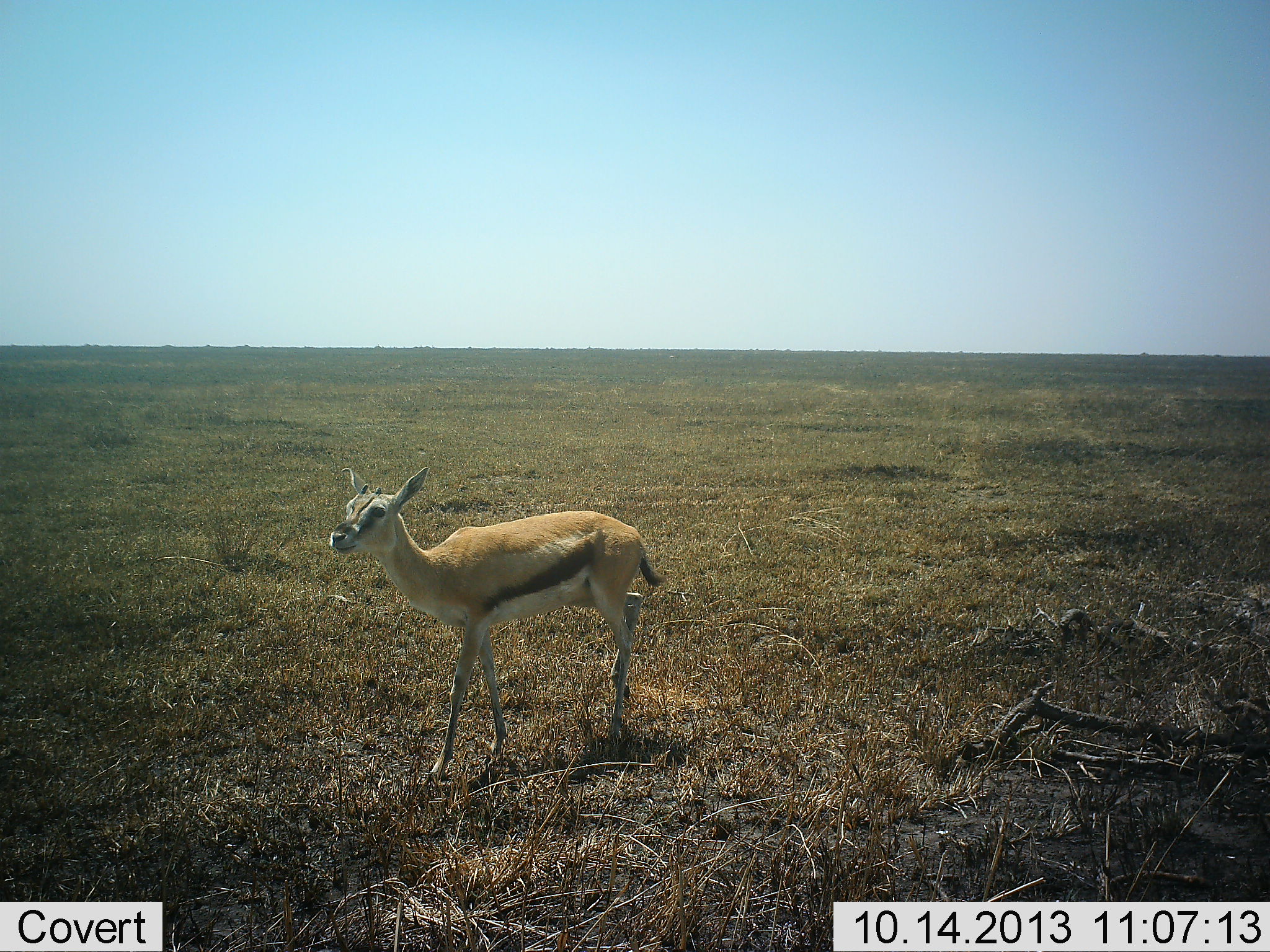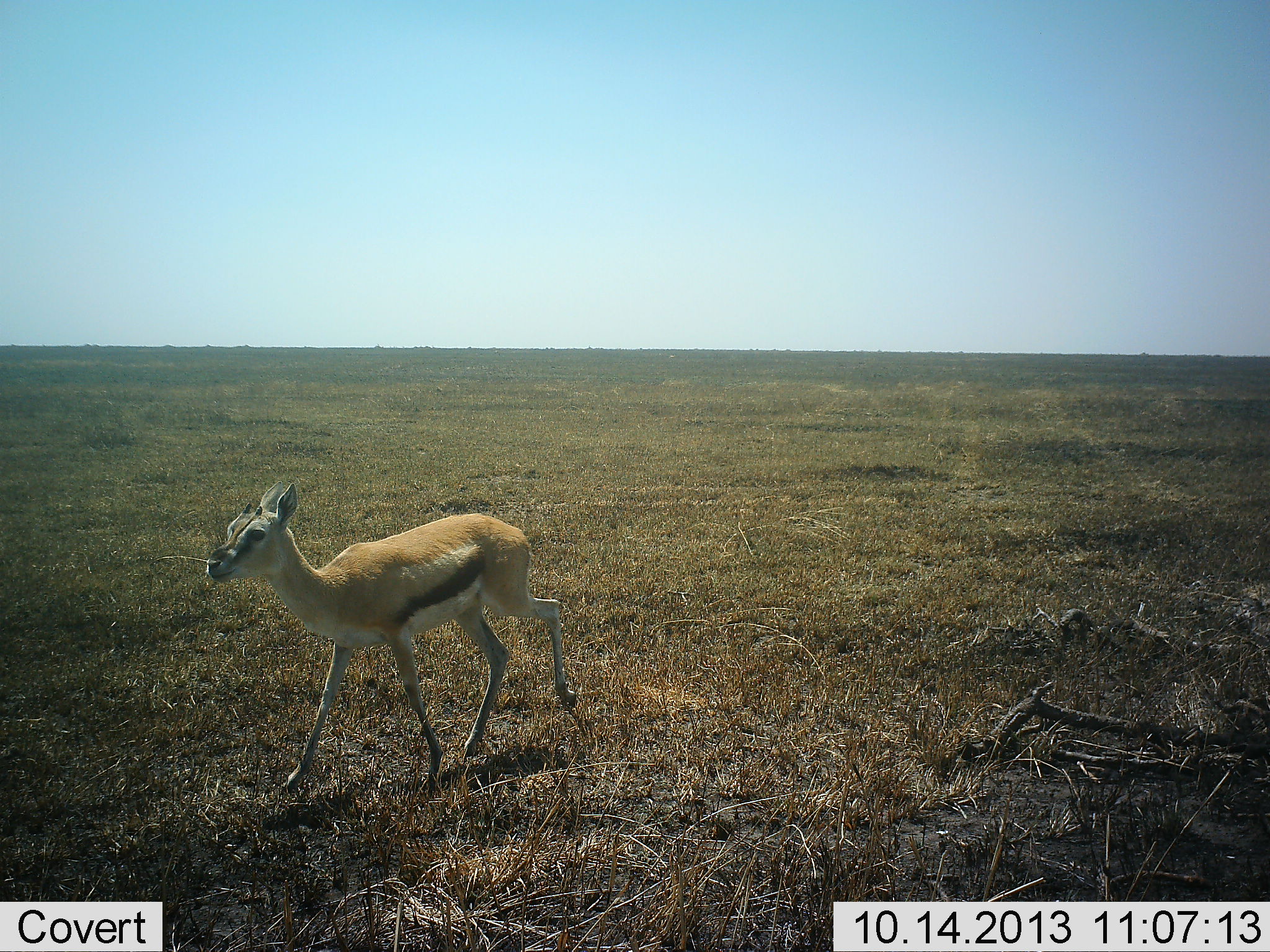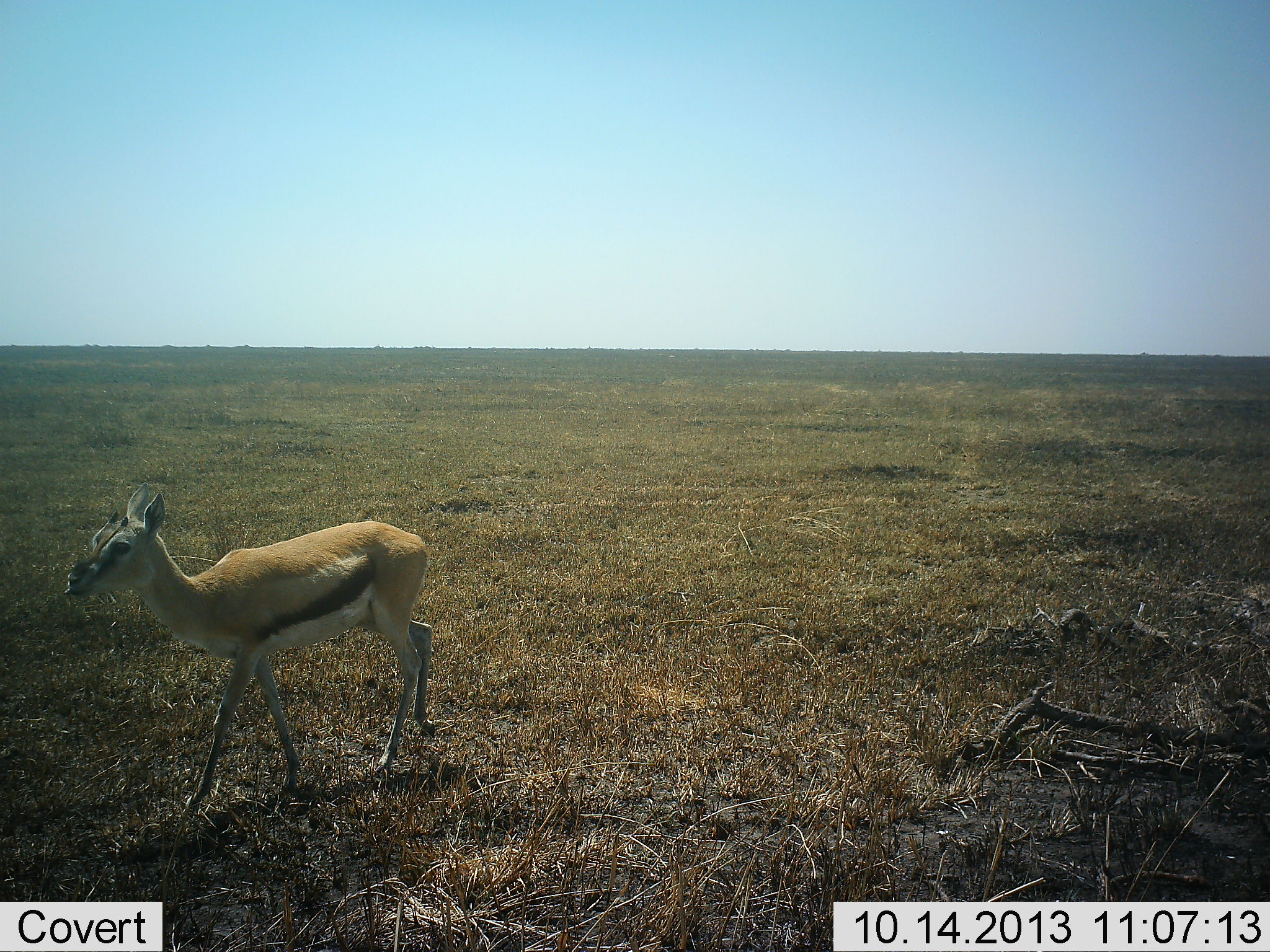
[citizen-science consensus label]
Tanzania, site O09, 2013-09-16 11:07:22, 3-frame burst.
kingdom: Animalia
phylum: Chordata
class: Mammalia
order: Artiodactyla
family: Bovidae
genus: Eudorcas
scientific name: Eudorcas thomsonii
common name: thomson's gazelle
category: gazellethomsons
Gazellethomsons (thomson's gazelle) (Eudorcas thomsonii), count 1. Behavior (volunteer vote fractions): standing 12%, resting 0%, moving 92%, interacting 0%. Young present (vote fraction): 16%. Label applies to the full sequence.